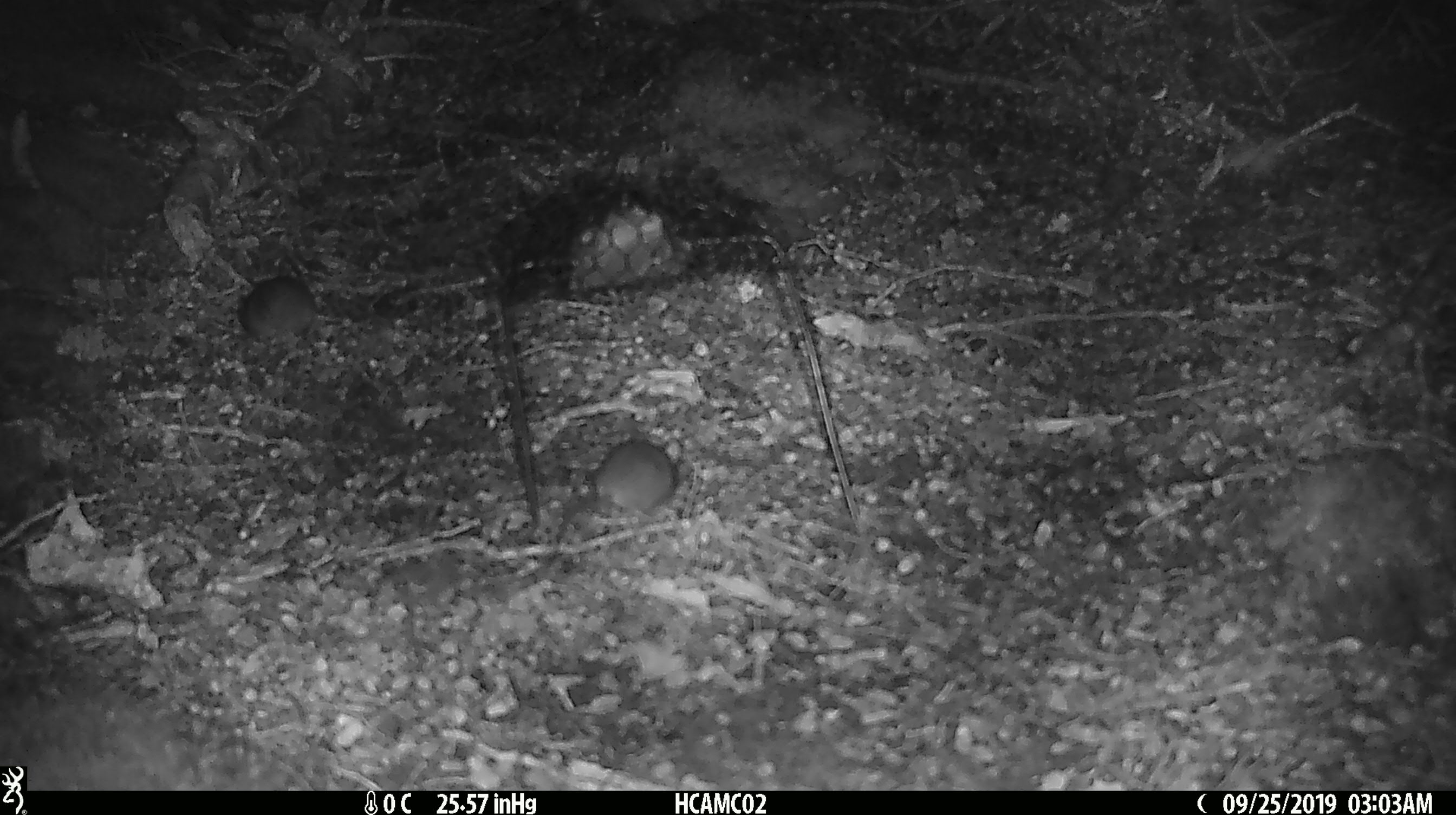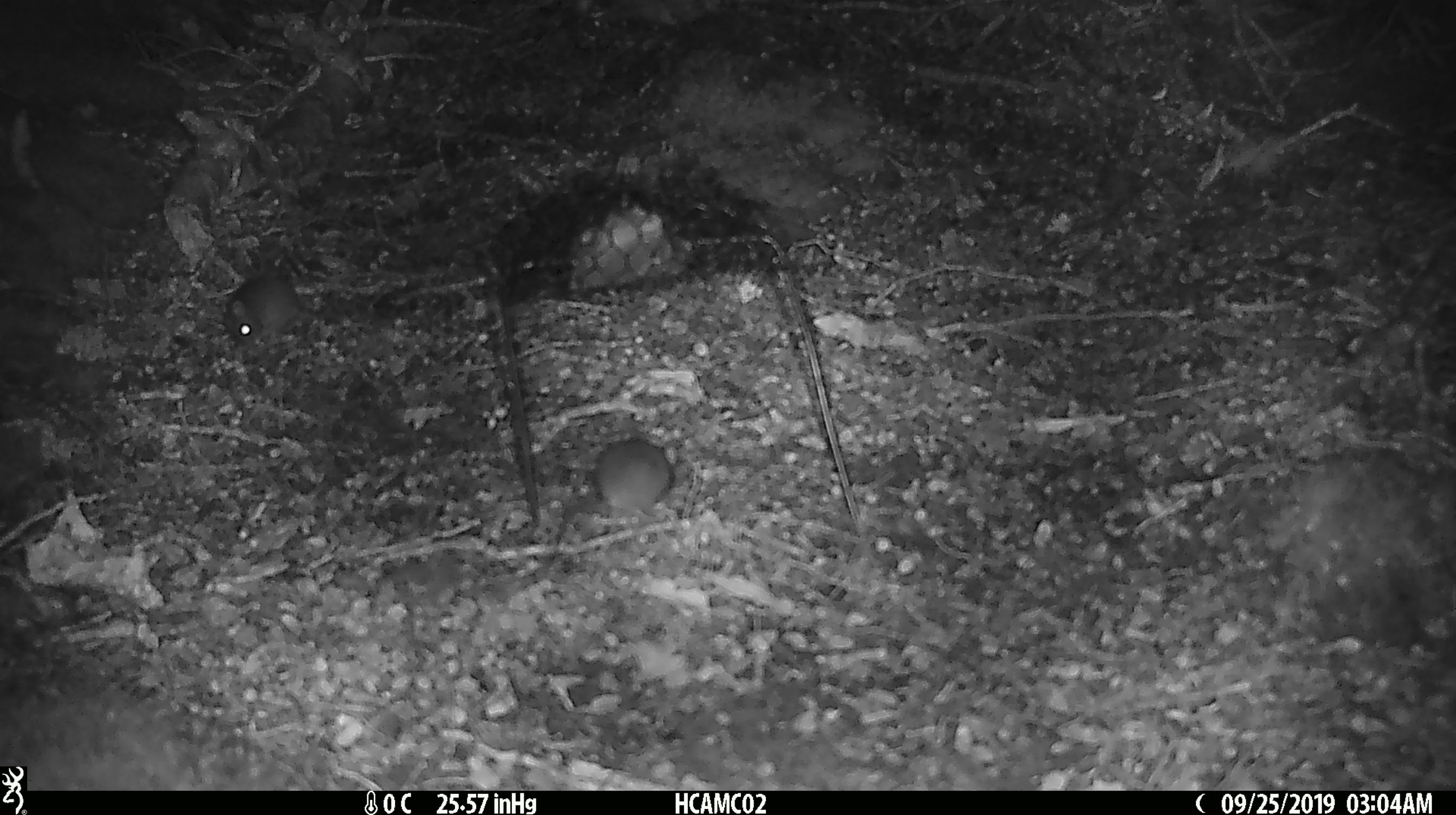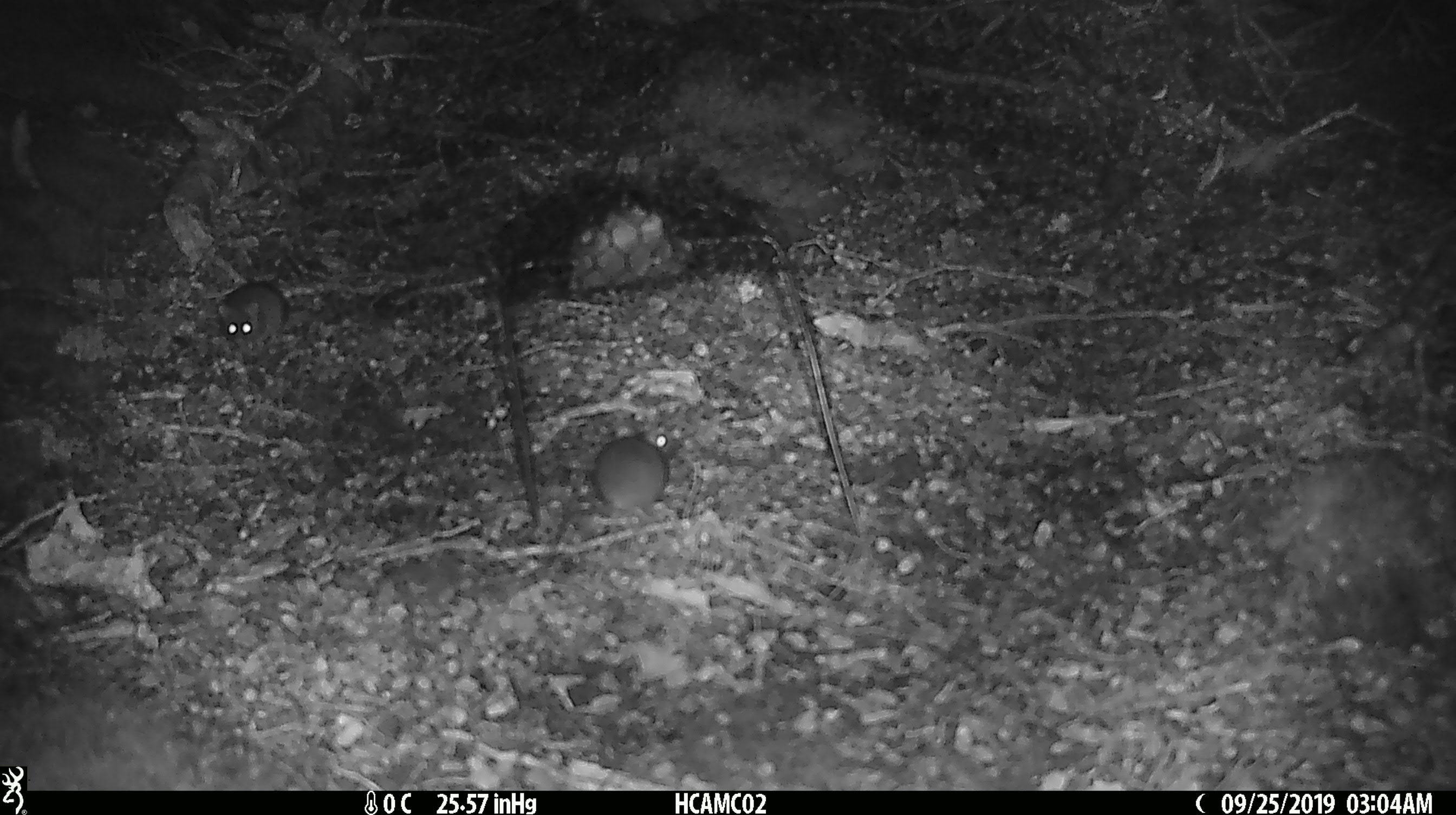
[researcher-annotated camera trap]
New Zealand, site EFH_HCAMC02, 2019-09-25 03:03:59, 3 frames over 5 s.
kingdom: Animalia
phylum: Chordata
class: Mammalia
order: Rodentia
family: Muridae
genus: Mus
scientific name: Mus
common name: mouse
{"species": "mouse (Mus)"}